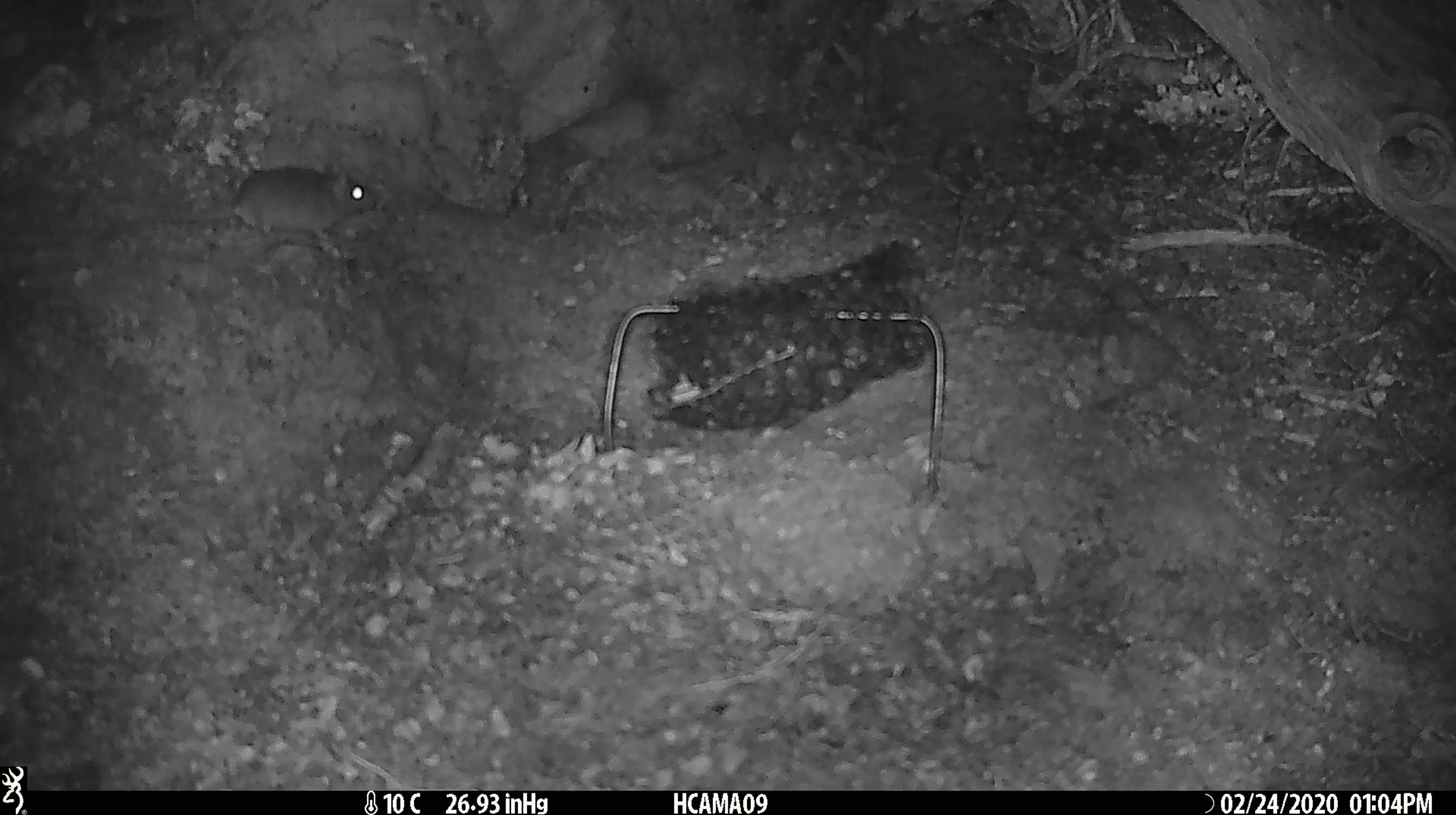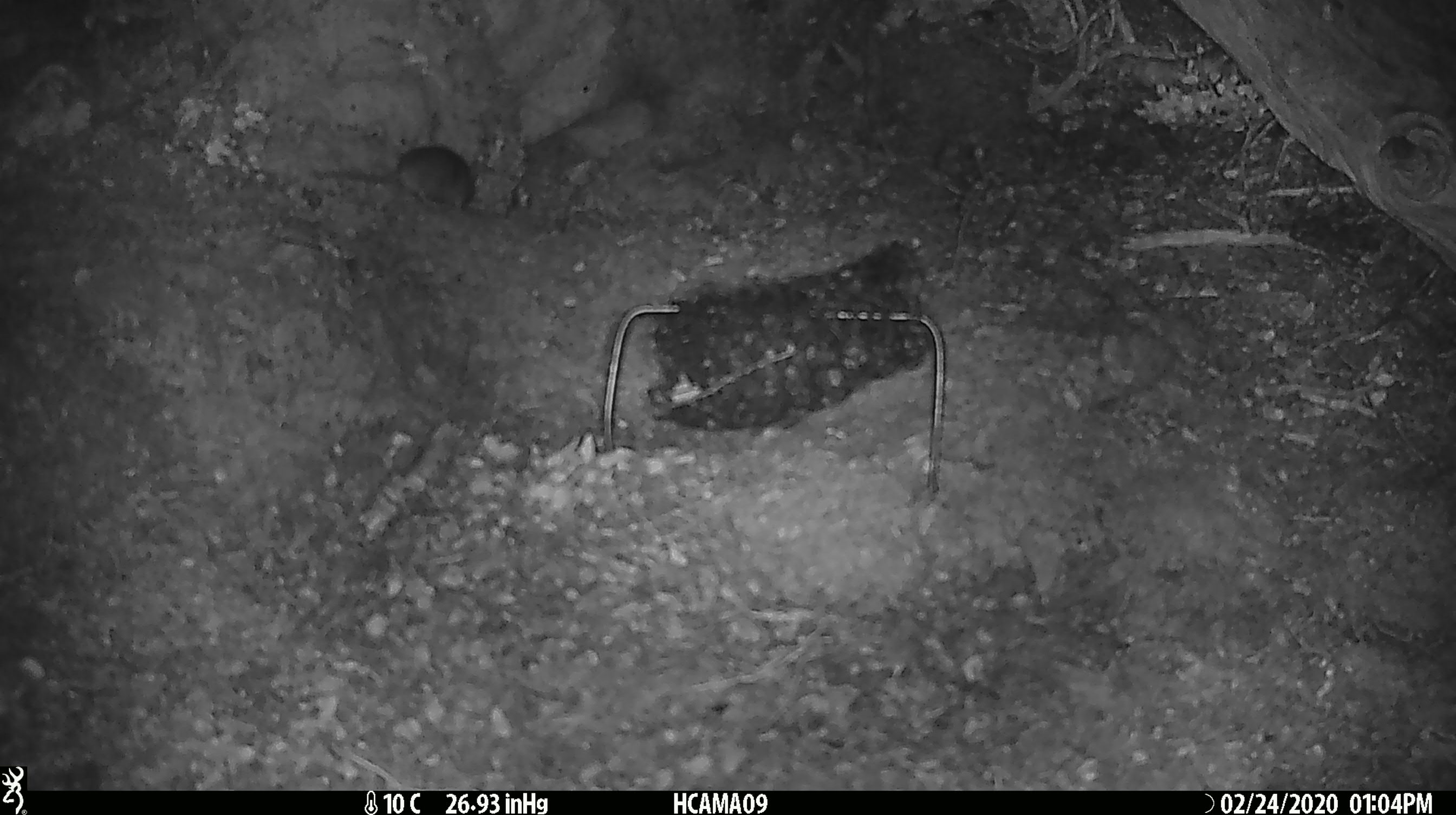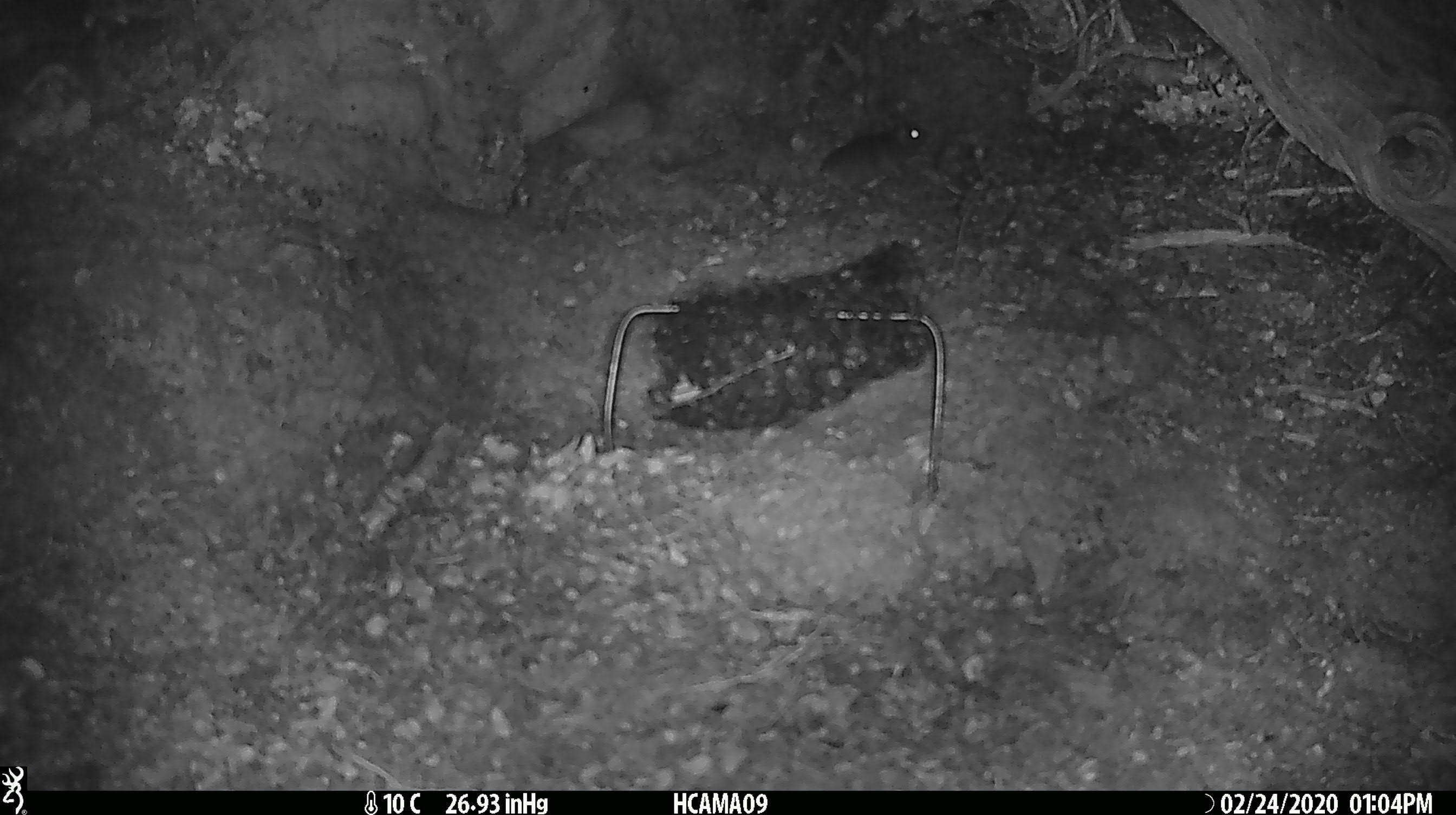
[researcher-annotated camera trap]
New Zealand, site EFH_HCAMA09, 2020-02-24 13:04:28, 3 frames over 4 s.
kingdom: Animalia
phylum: Chordata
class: Mammalia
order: Rodentia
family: Muridae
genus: Mus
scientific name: Mus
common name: mouse